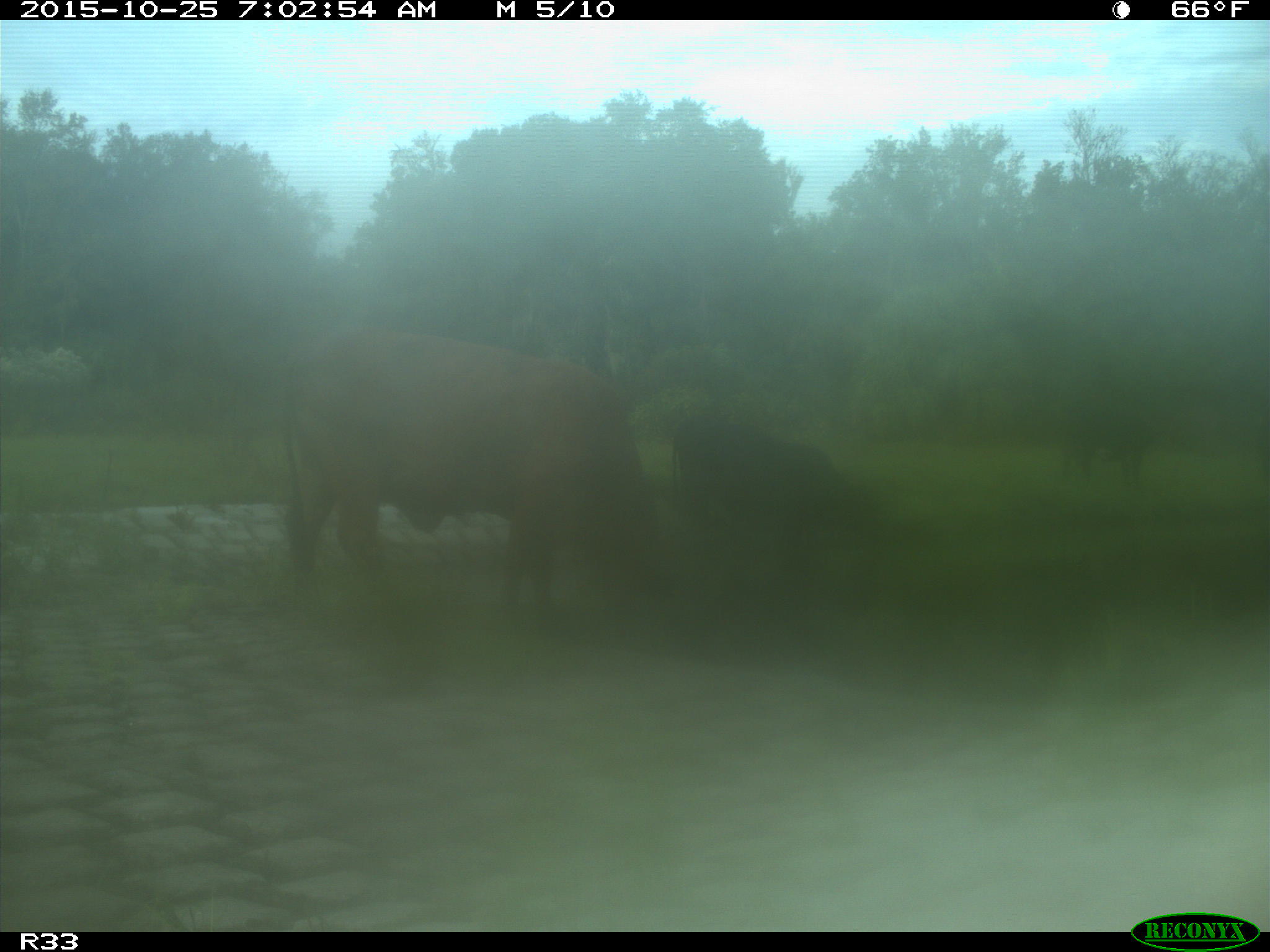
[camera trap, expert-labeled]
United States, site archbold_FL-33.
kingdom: Animalia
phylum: Chordata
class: Mammalia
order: Artiodactyla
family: Bovidae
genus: Bos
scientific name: Bos taurus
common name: domestic cow